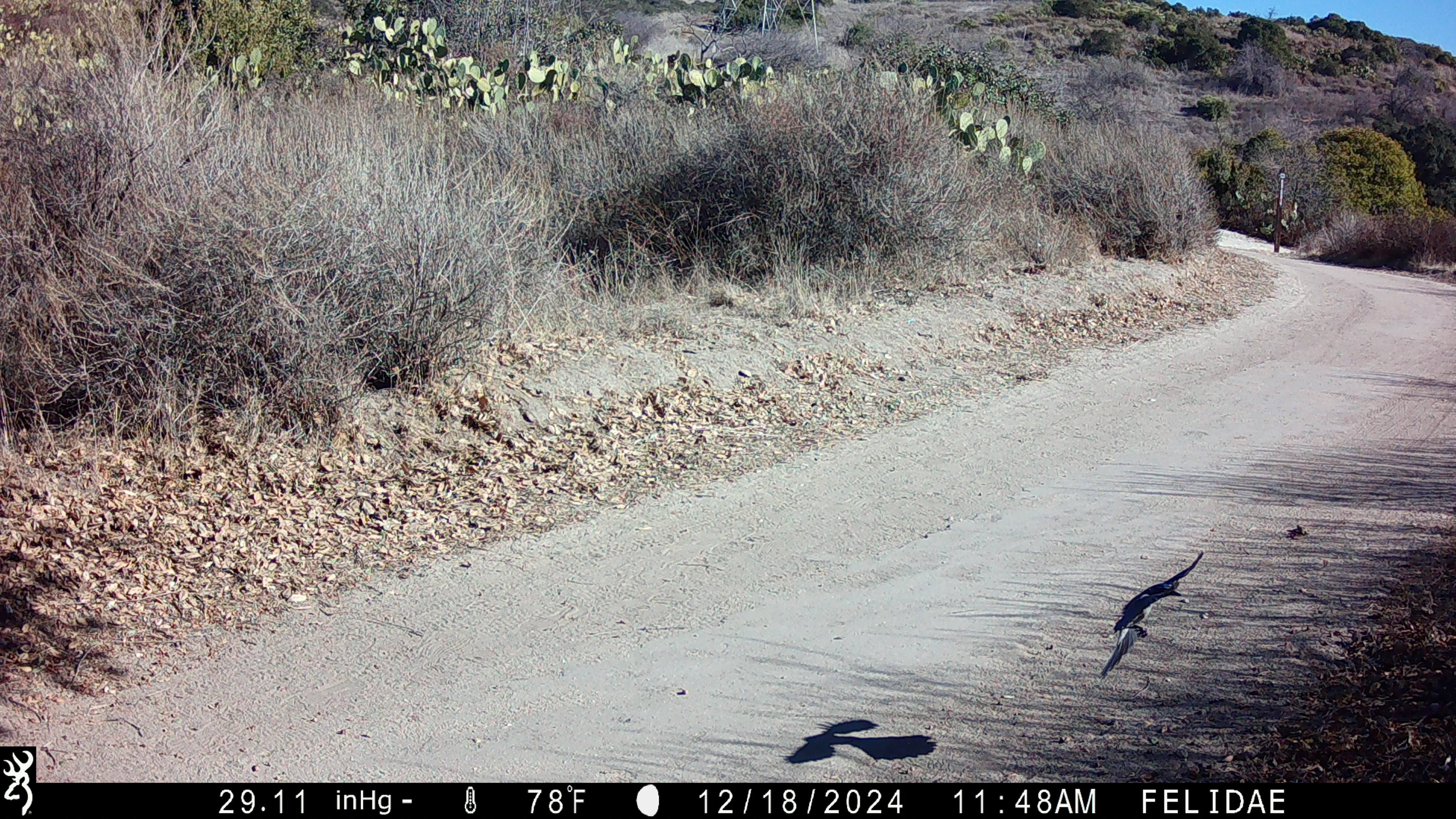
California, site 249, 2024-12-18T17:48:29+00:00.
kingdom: Animalia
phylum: Chordata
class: Aves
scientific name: Aves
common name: bird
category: unknown bird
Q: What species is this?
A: Unknown bird (bird) (Aves).